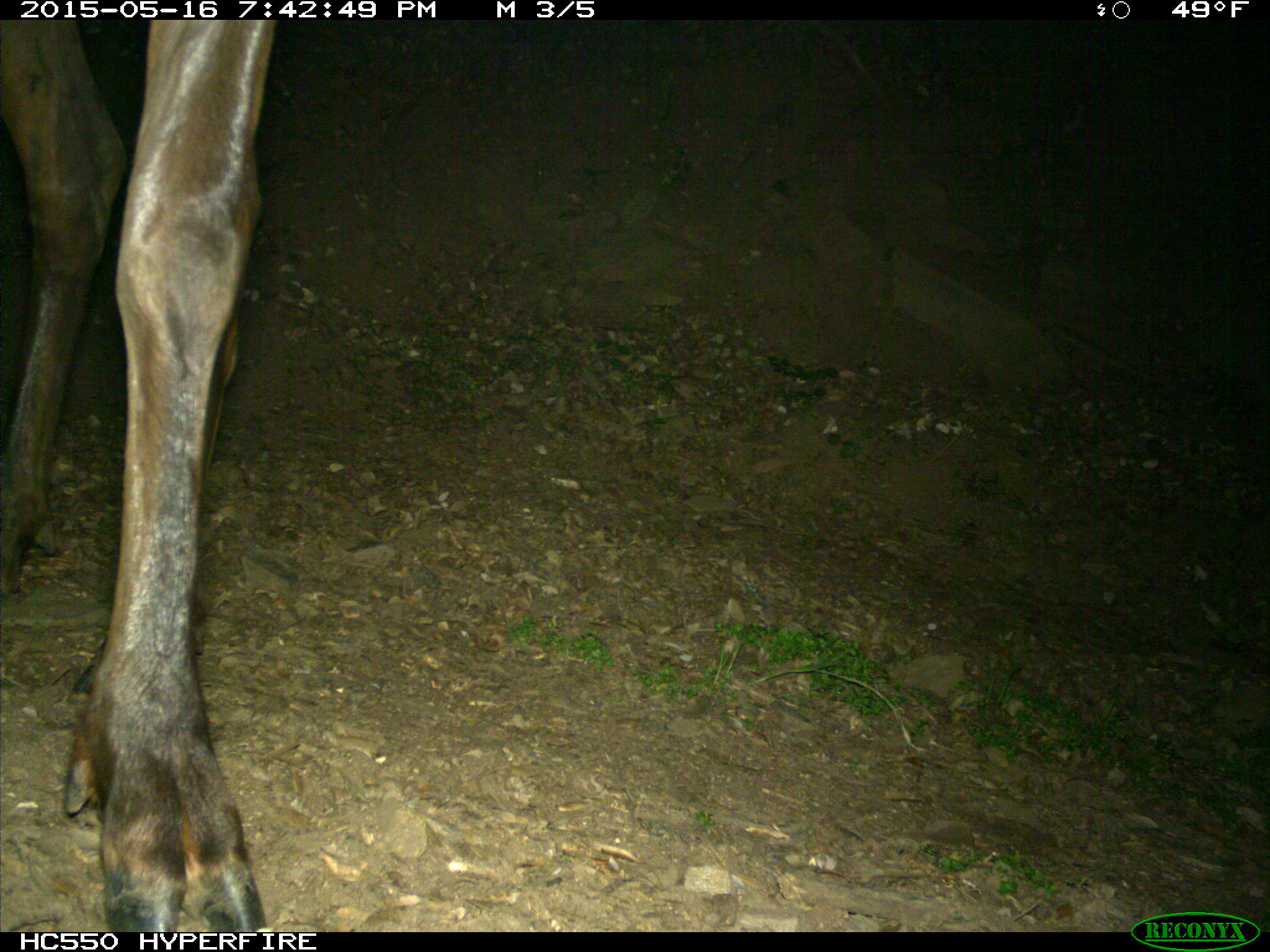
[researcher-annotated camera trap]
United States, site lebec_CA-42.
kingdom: Animalia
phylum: Chordata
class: Mammalia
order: Artiodactyla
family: Cervidae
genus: Cervus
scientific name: Cervus canadensis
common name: elk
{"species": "Cervus canadensis (elk)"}